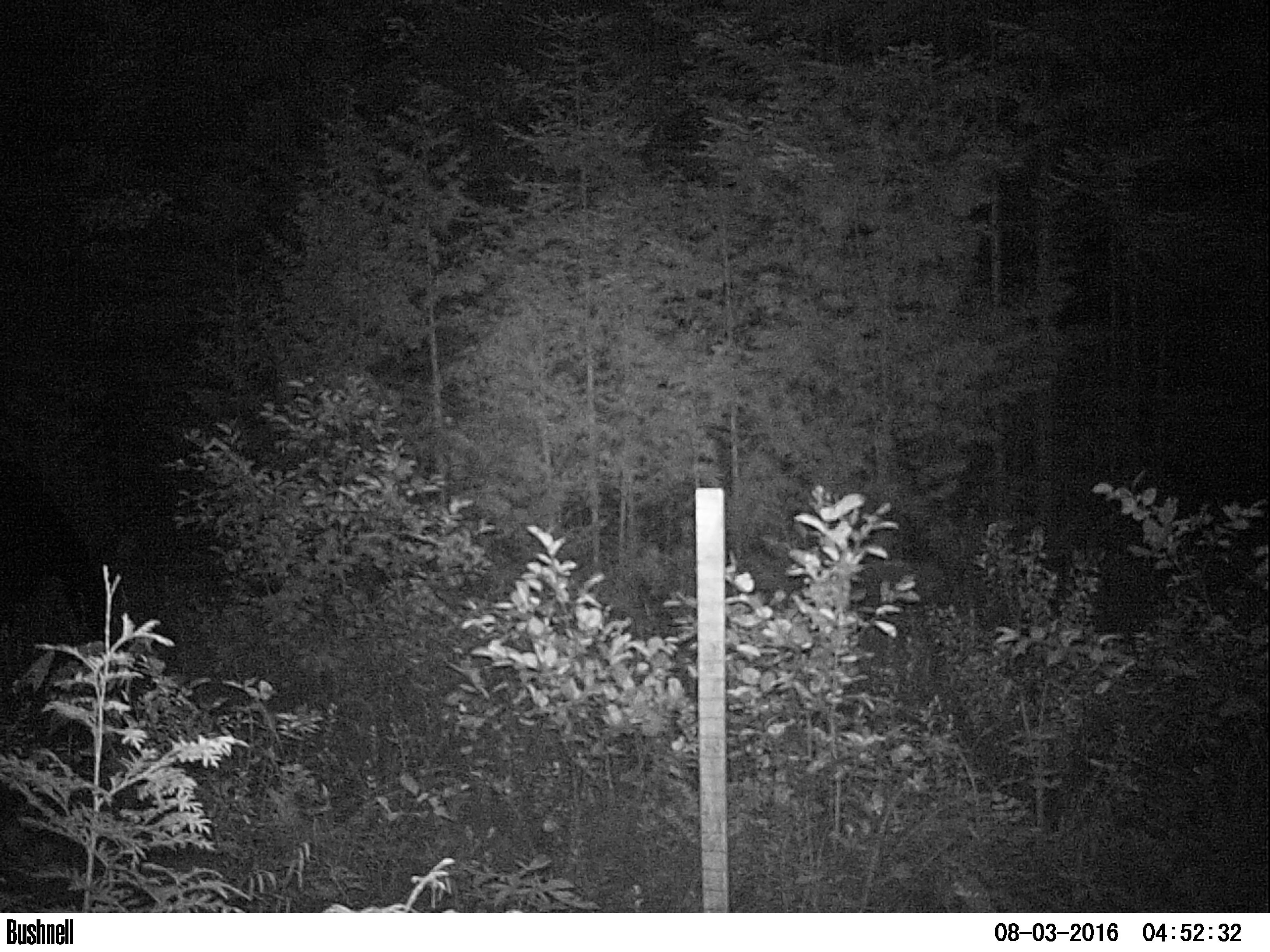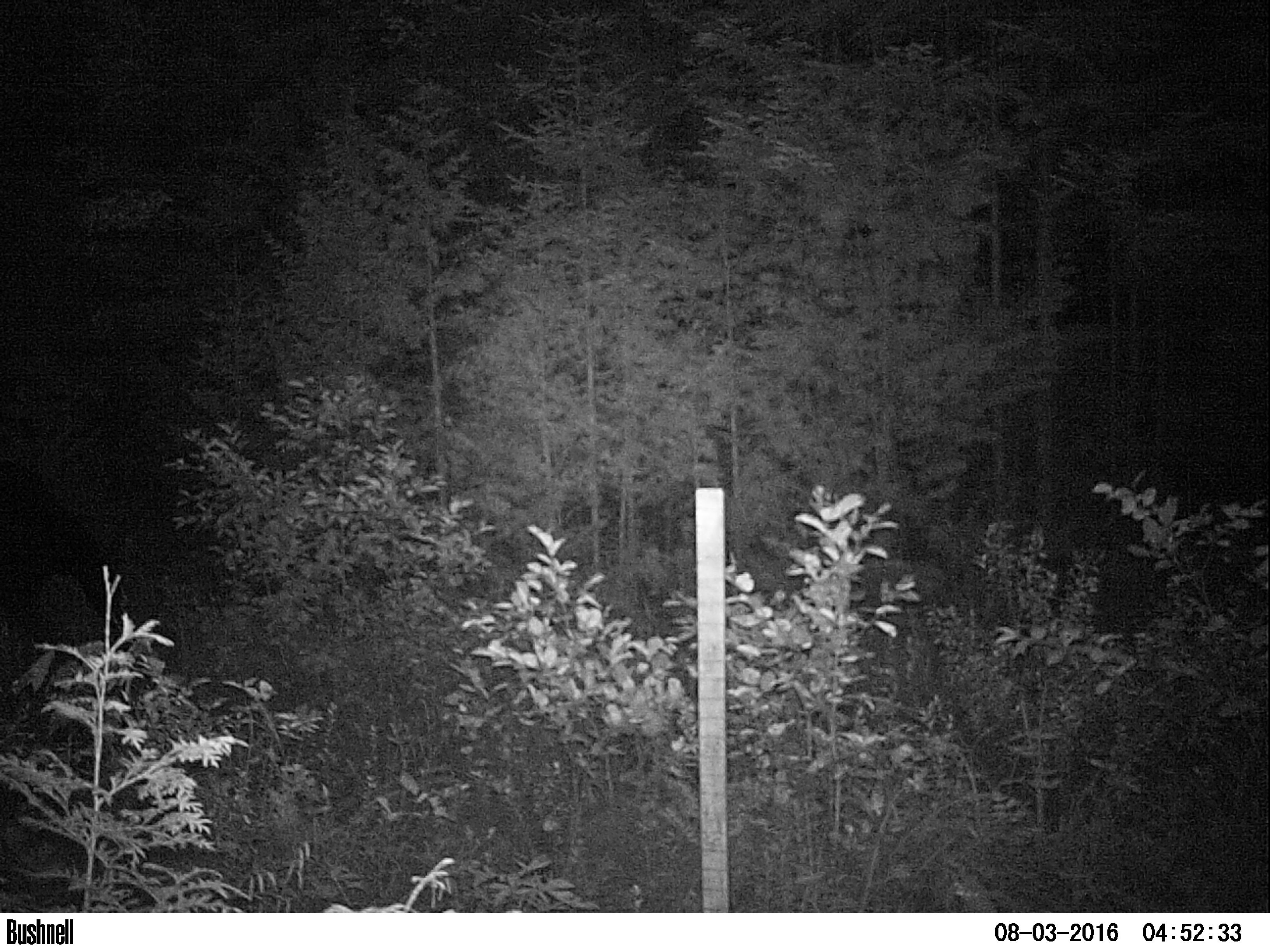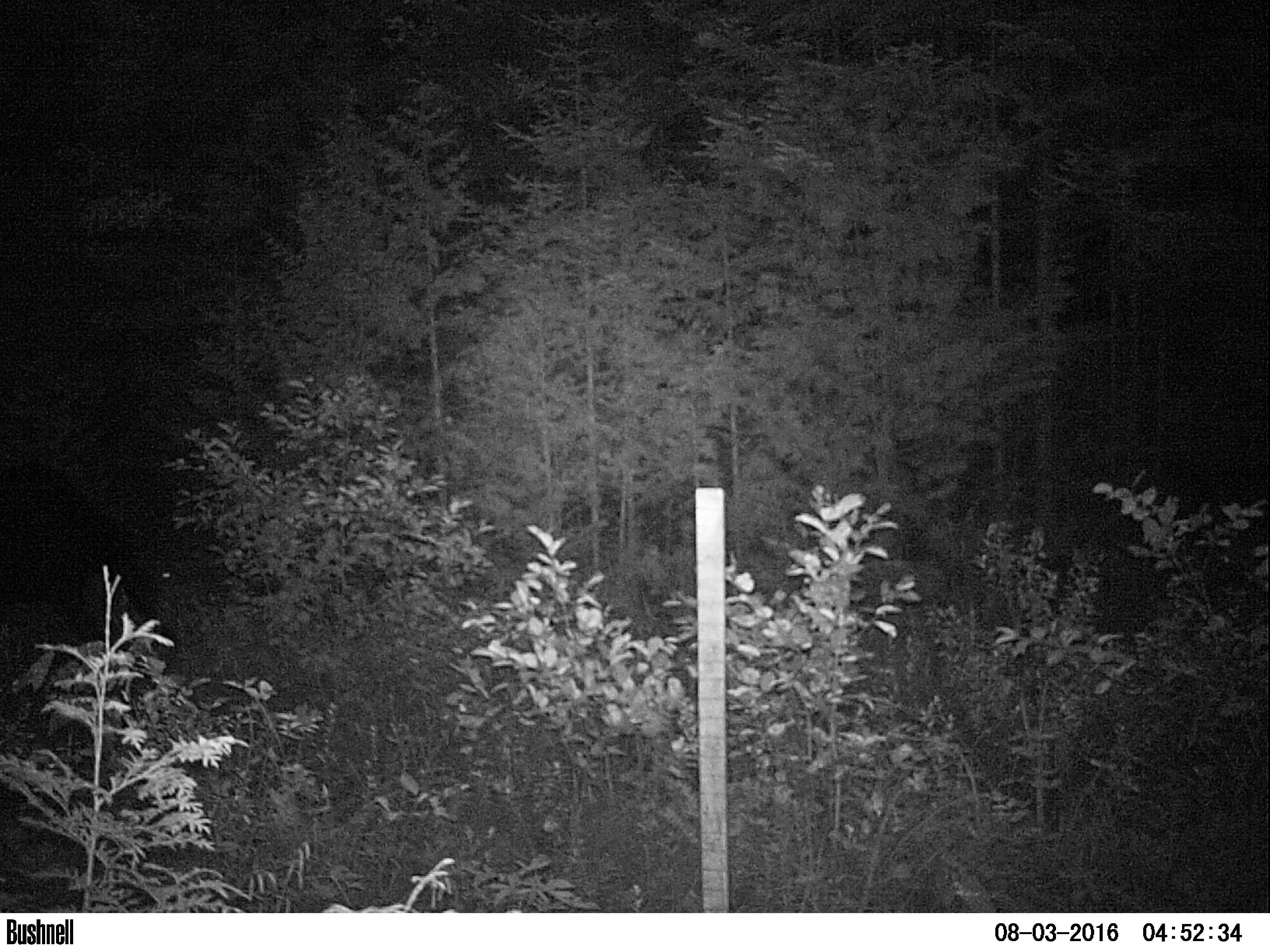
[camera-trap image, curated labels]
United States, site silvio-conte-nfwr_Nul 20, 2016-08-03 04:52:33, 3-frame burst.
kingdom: Animalia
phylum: Chordata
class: Mammalia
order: Artiodactyla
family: Cervidae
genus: Alces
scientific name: Alces alces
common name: moose